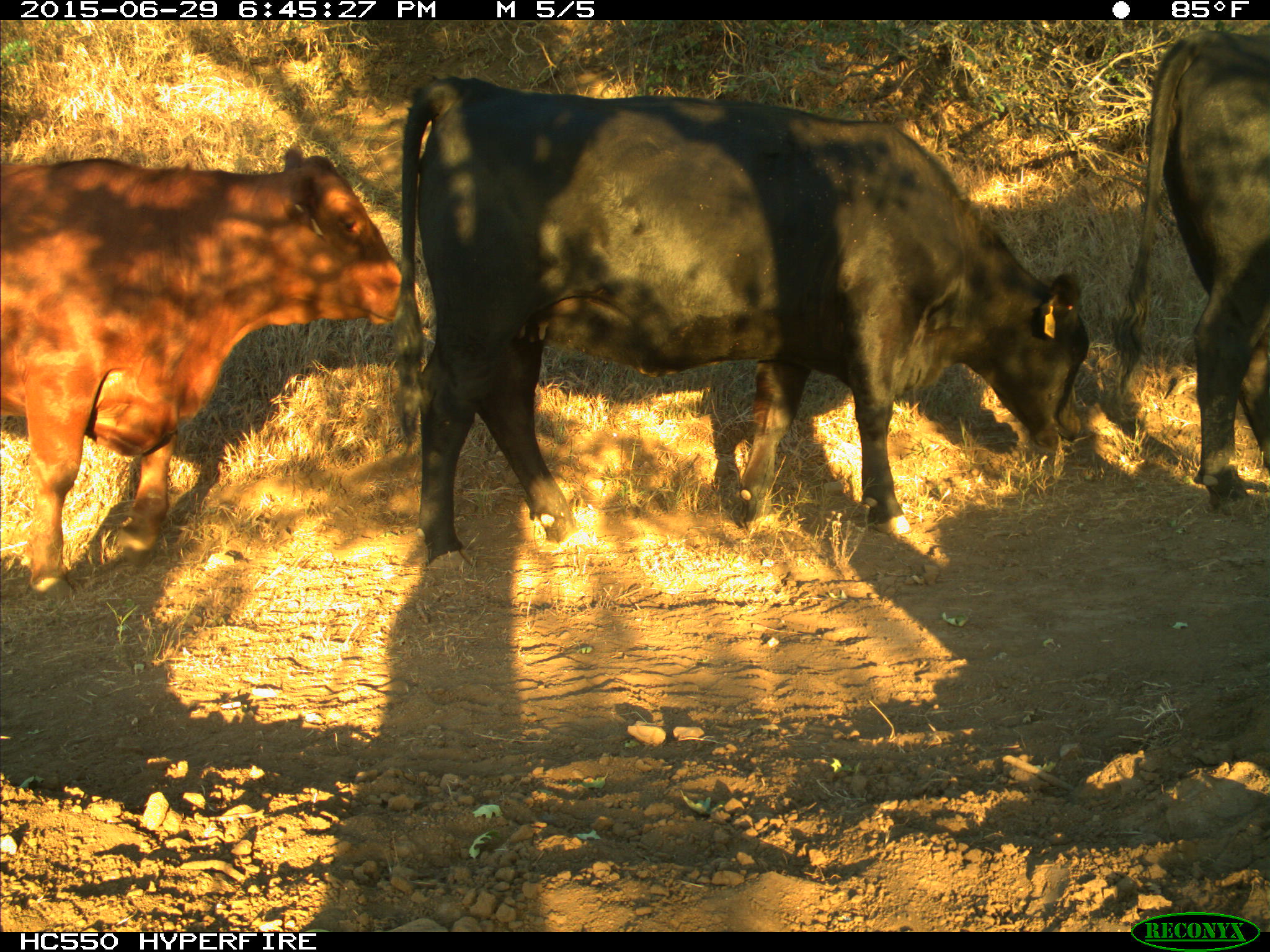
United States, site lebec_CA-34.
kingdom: Animalia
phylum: Chordata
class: Mammalia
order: Artiodactyla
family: Bovidae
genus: Bos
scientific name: Bos taurus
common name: domestic cow